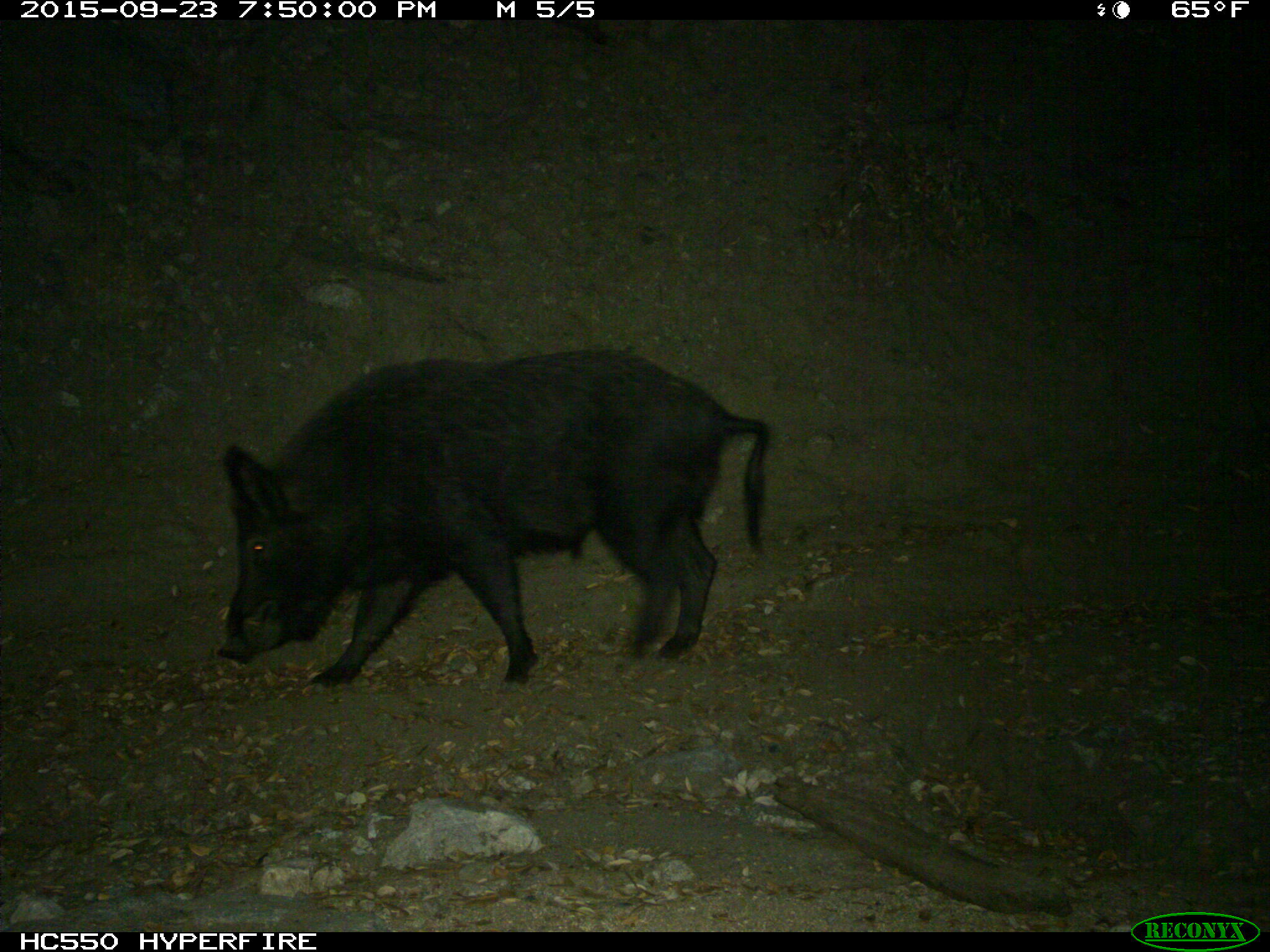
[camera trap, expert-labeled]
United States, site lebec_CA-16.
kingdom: Animalia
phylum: Chordata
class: Mammalia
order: Artiodactyla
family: Suidae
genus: Sus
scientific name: Sus scrofa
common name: wild boar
Sus scrofa (wild boar).